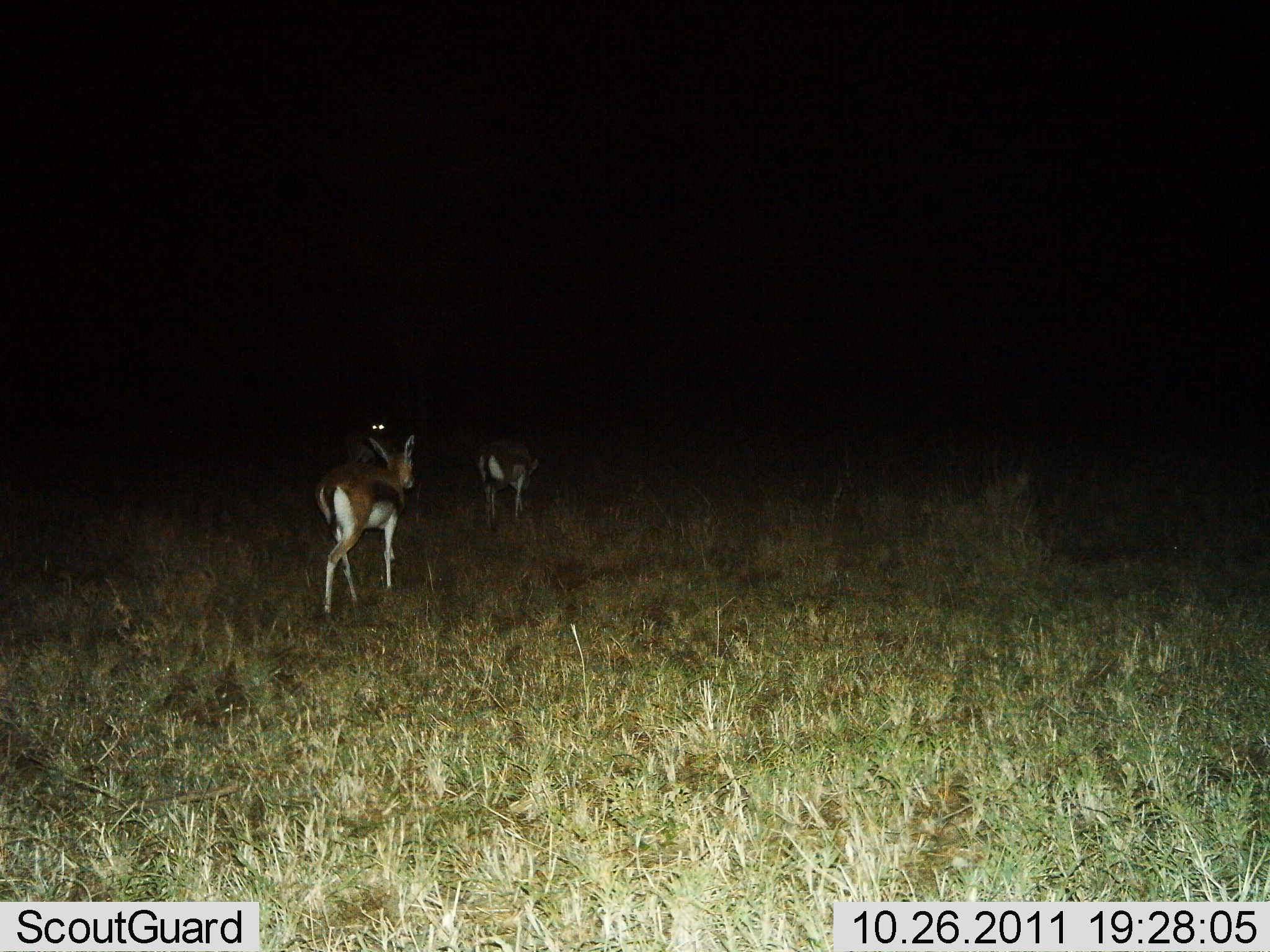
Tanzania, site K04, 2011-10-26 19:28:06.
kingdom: Animalia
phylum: Chordata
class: Mammalia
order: Artiodactyla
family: Bovidae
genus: Eudorcas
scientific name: Eudorcas thomsonii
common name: thomson's gazelle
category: gazellethomsons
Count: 3.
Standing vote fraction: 12%.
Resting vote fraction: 0%.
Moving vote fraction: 94%.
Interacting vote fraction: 0%.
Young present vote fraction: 0%.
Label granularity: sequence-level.